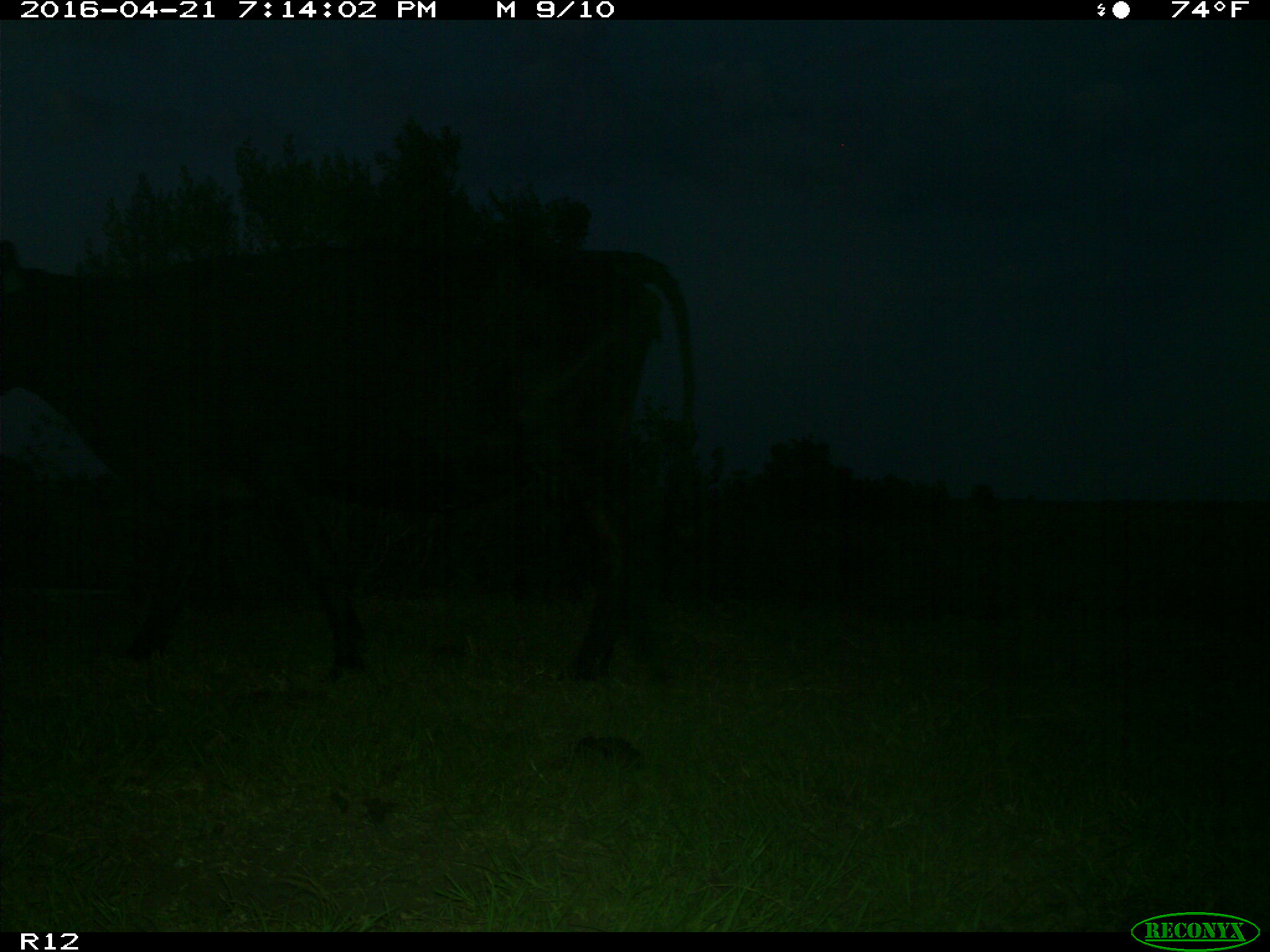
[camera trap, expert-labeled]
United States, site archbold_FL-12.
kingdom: Animalia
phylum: Chordata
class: Mammalia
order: Artiodactyla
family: Bovidae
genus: Bos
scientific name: Bos taurus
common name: domestic cow